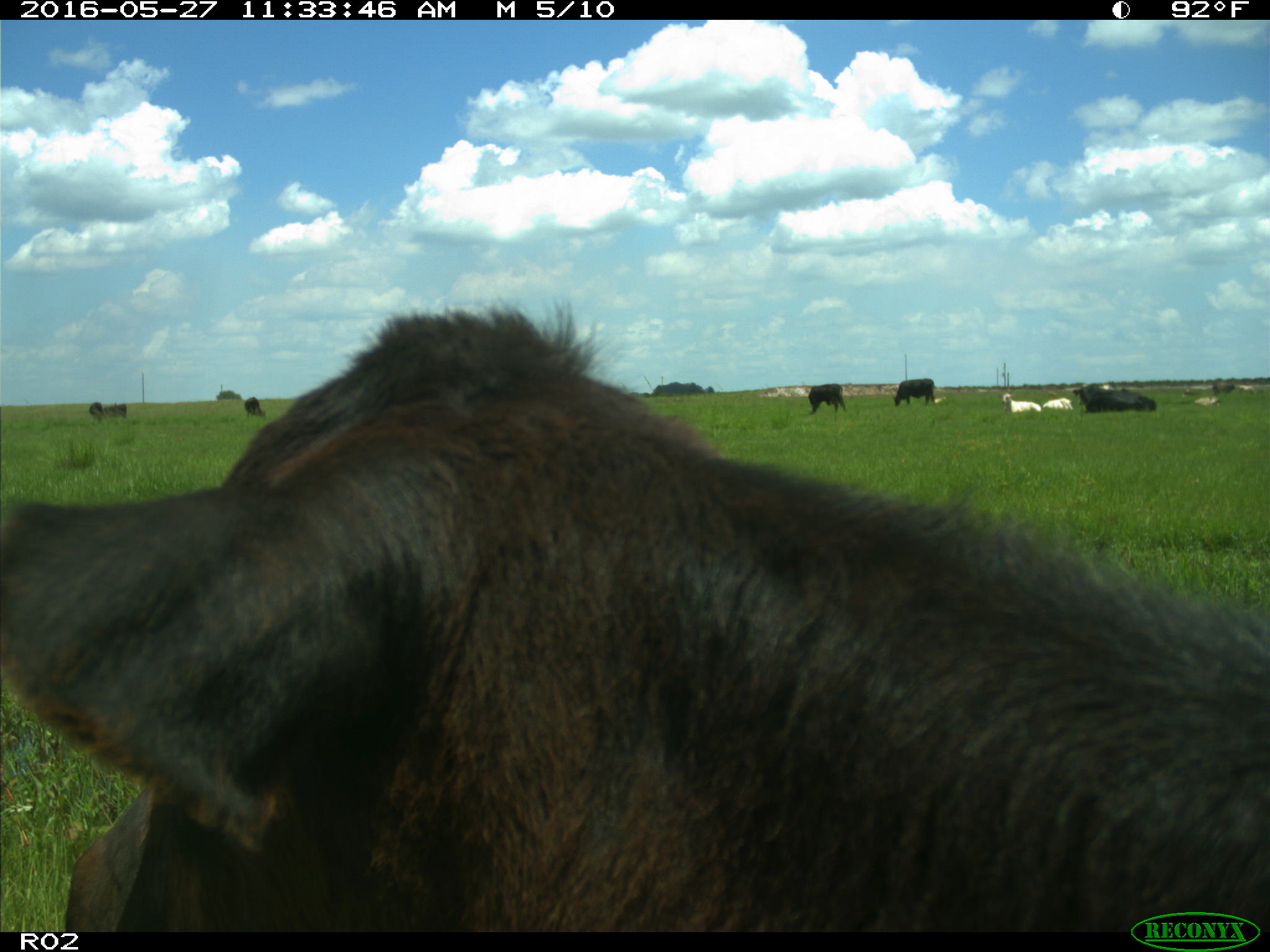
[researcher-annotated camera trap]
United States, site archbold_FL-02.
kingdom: Animalia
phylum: Chordata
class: Mammalia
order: Artiodactyla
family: Bovidae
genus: Bos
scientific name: Bos taurus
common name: domestic cow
Bos taurus (domestic cow).